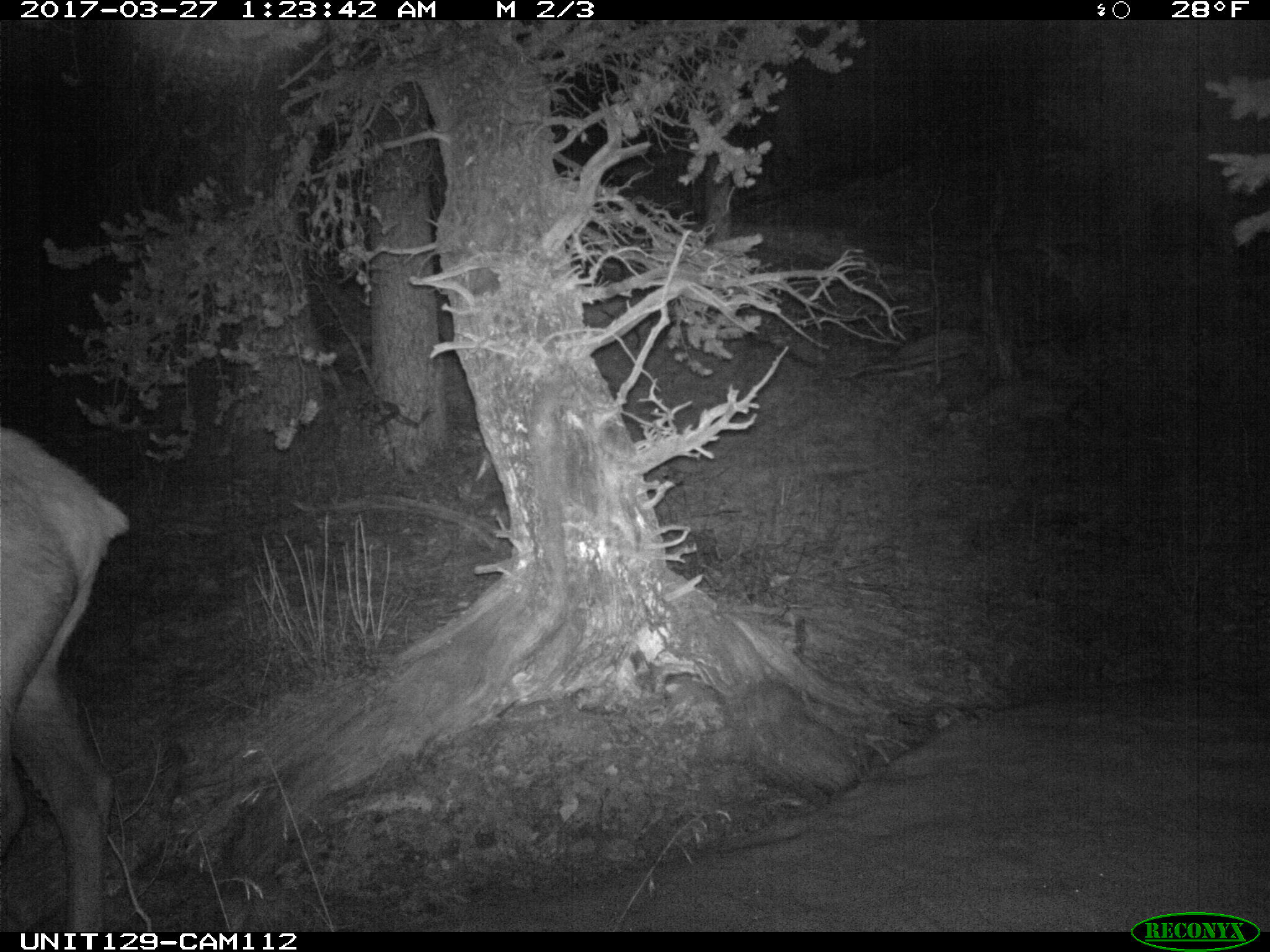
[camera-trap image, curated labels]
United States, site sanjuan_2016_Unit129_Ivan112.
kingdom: Animalia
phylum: Chordata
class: Mammalia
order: Artiodactyla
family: Cervidae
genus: Cervus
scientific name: Cervus elaphus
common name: red deer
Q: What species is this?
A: Cervus elaphus (red deer).